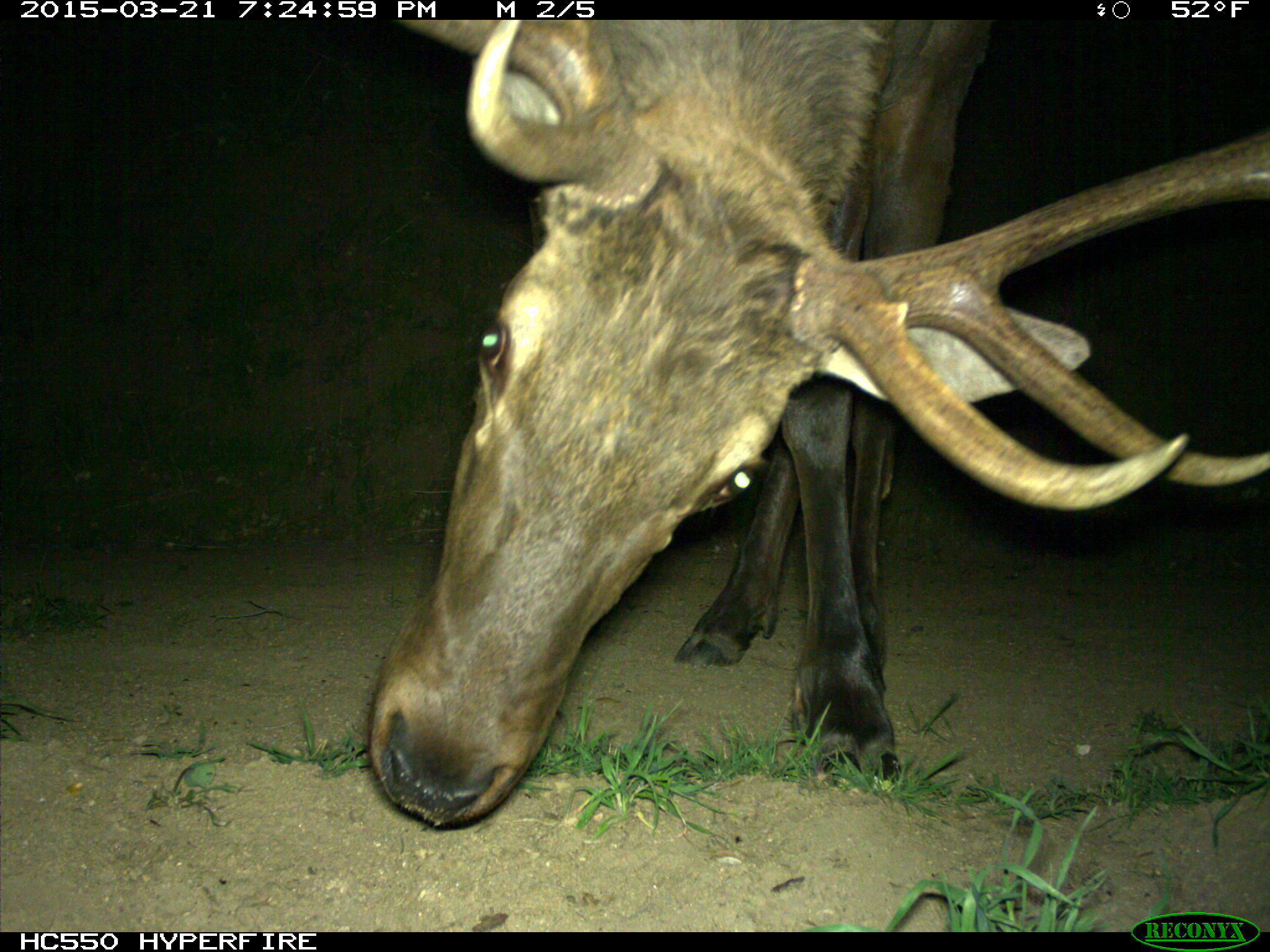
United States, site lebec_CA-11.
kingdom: Animalia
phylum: Chordata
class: Mammalia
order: Artiodactyla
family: Cervidae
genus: Cervus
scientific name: Cervus canadensis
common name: elk